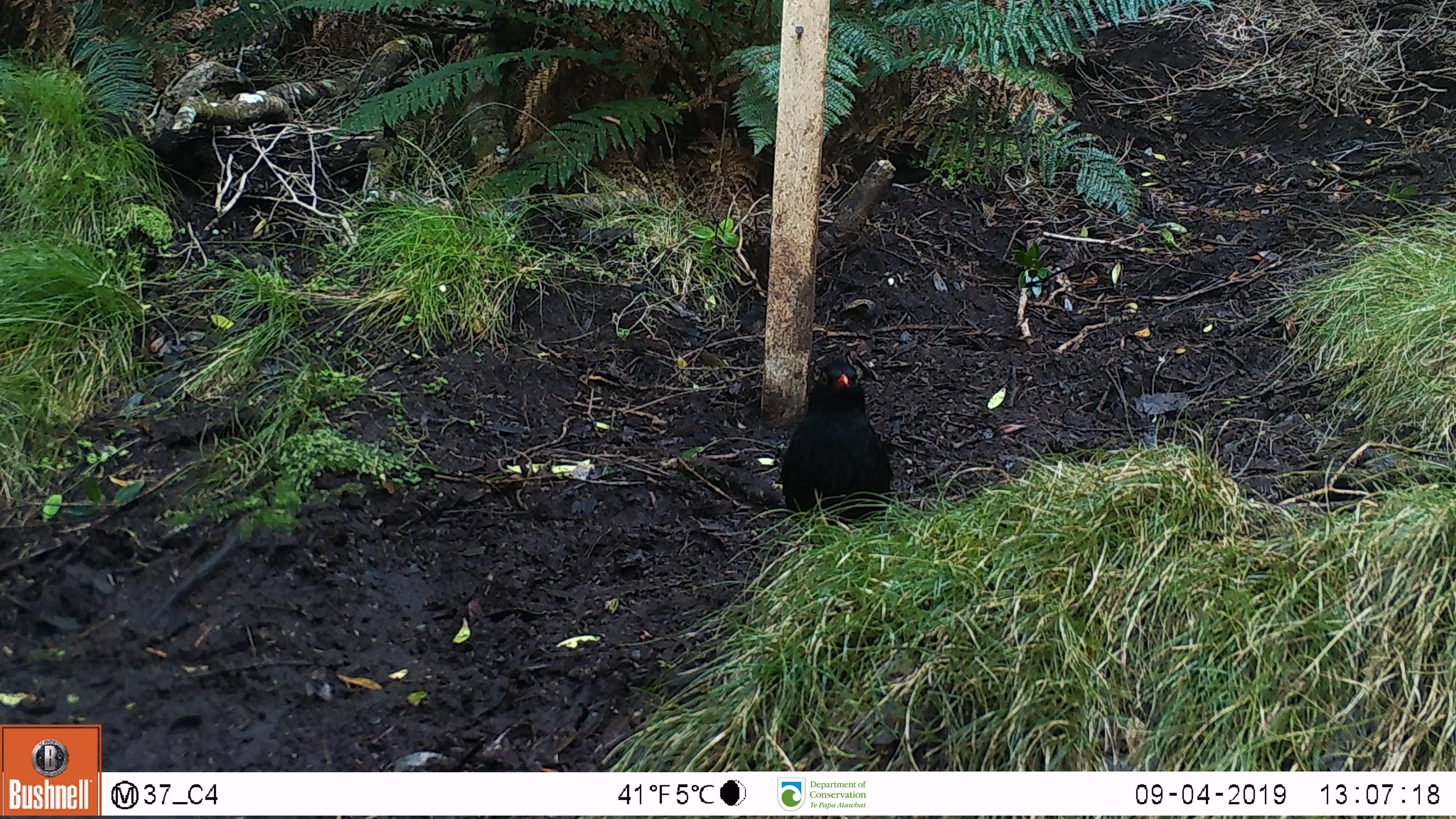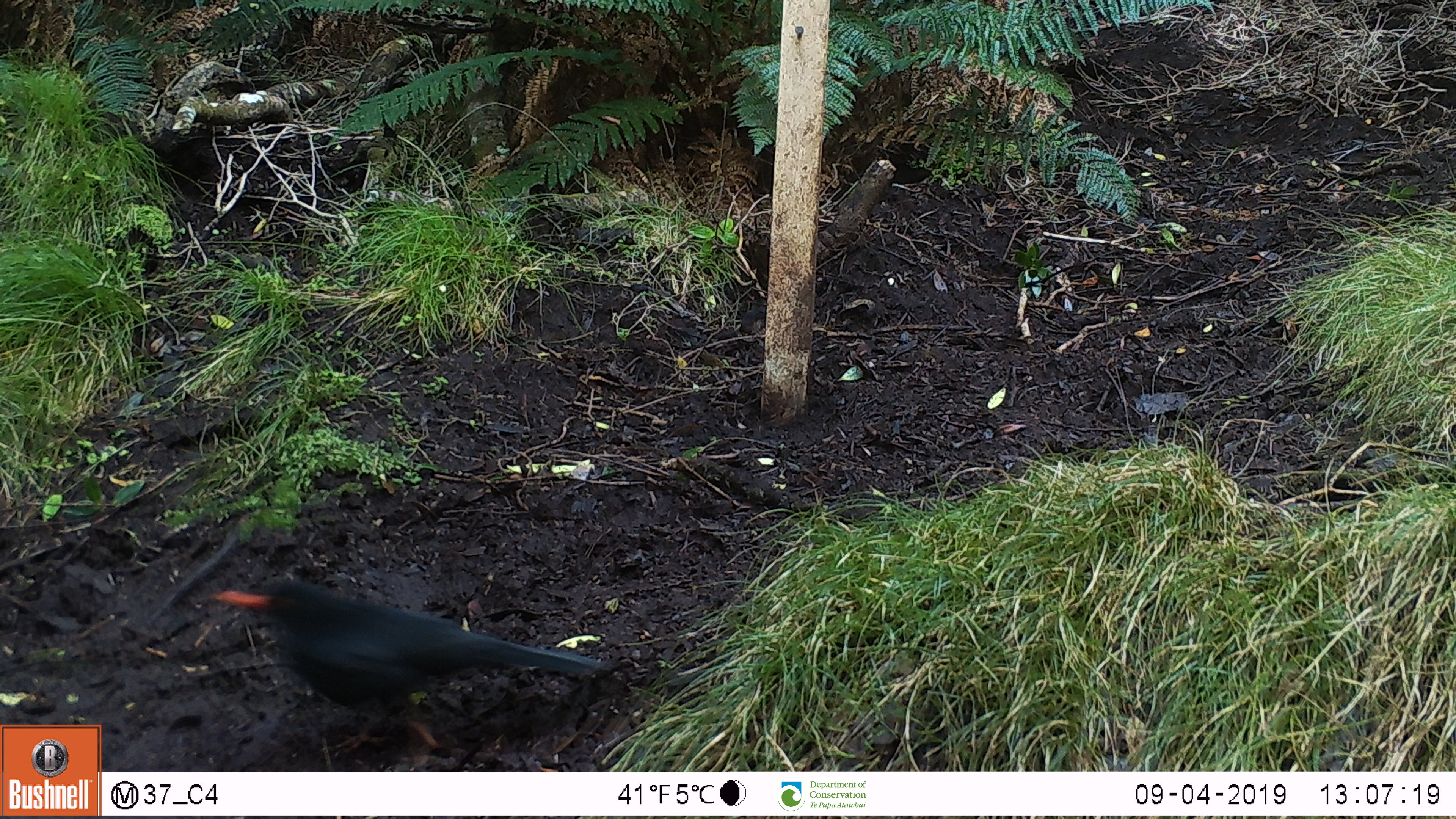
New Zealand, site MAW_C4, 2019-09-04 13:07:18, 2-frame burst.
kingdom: Animalia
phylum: Chordata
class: Aves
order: Passeriformes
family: Turdidae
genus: Turdus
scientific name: Turdus merula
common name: eurasian blackbird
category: blackbird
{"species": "blackbird (eurasian blackbird) (Turdus merula)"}